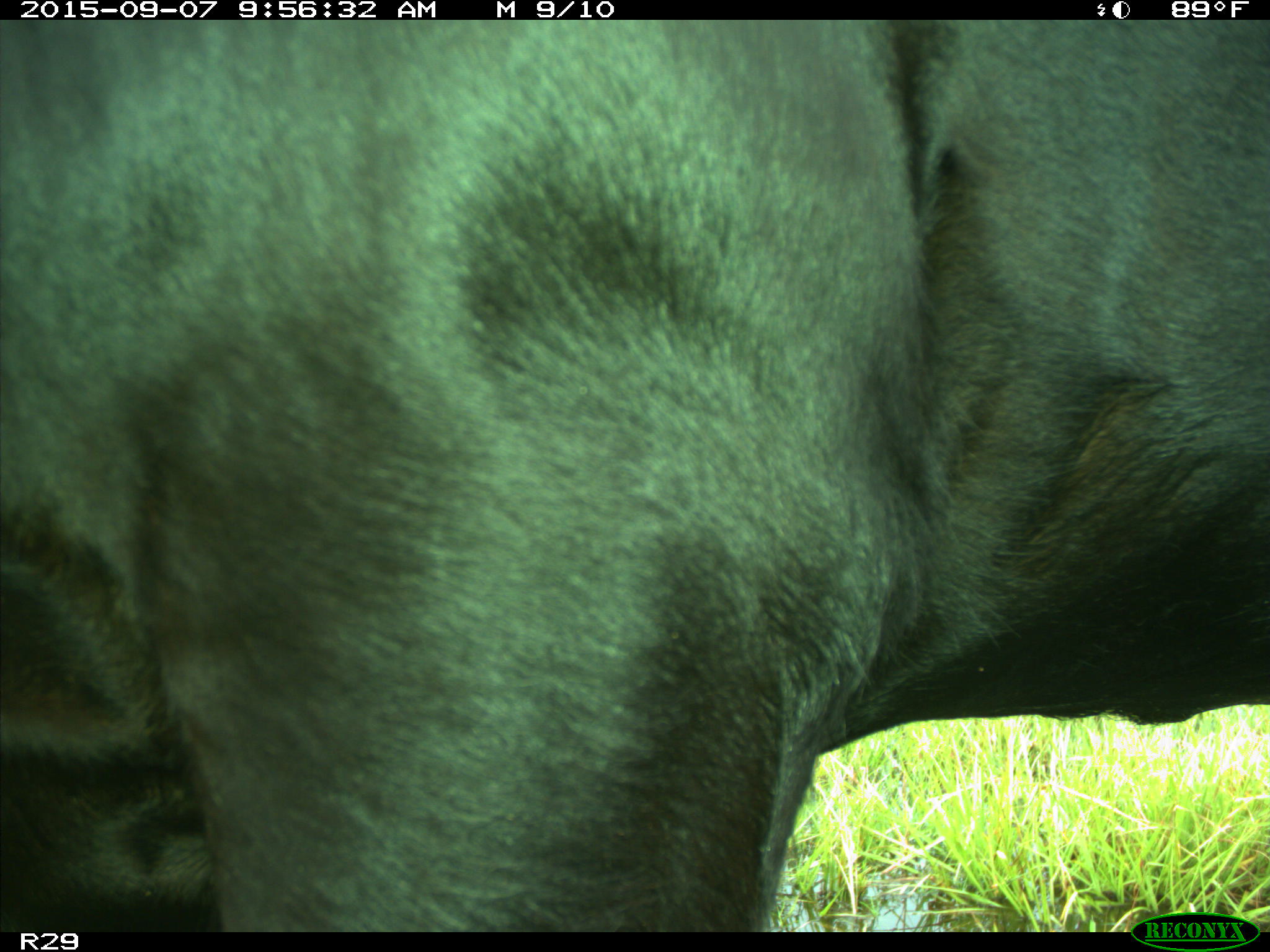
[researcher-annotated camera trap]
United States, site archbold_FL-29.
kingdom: Animalia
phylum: Chordata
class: Mammalia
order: Artiodactyla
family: Bovidae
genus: Bos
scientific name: Bos taurus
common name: domestic cow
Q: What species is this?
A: Bos taurus (domestic cow).